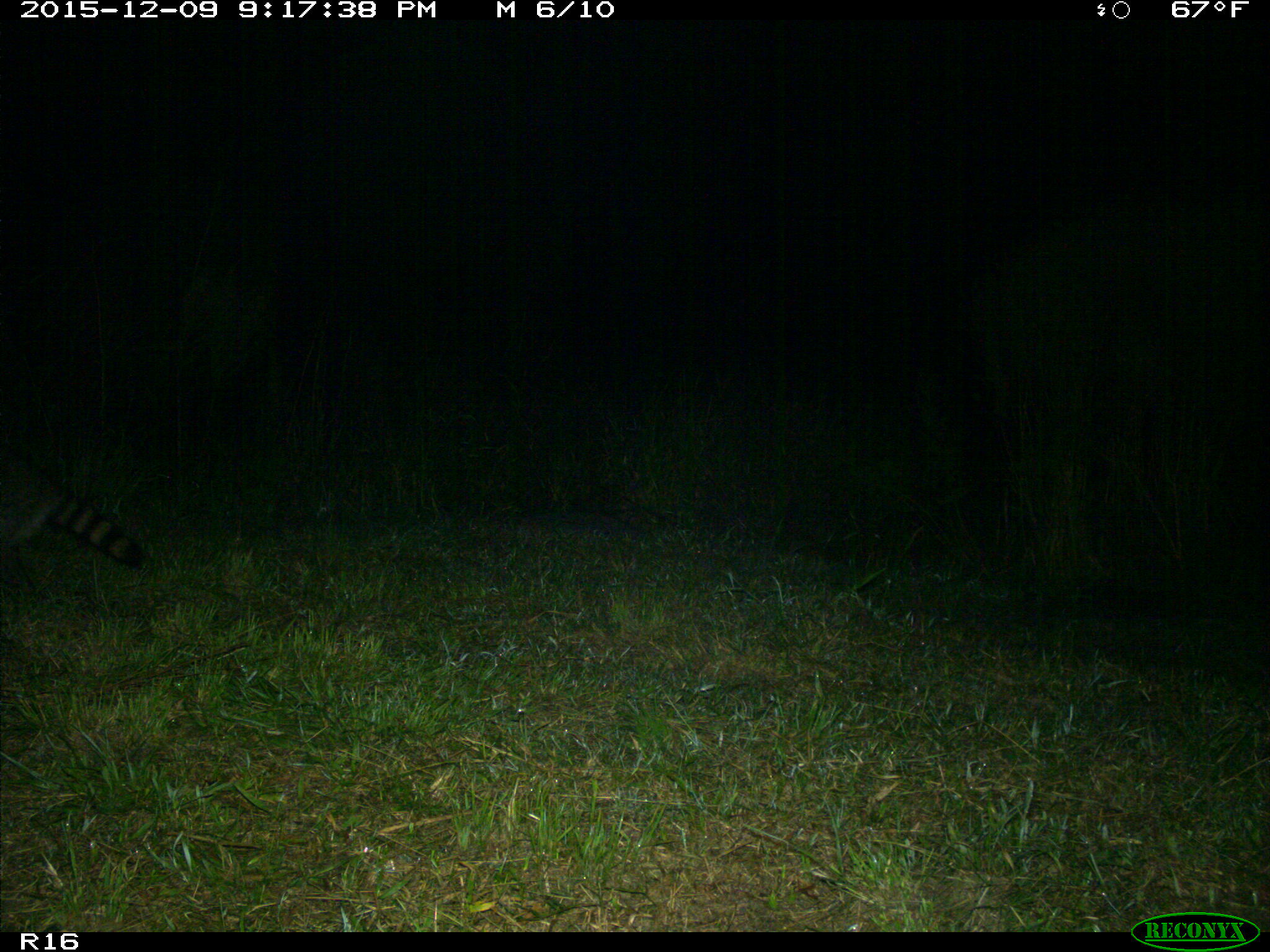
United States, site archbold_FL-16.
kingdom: Animalia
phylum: Chordata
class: Mammalia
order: Carnivora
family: Procyonidae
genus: Procyon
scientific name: Procyon lotor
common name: common raccoon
Procyon lotor (common raccoon).